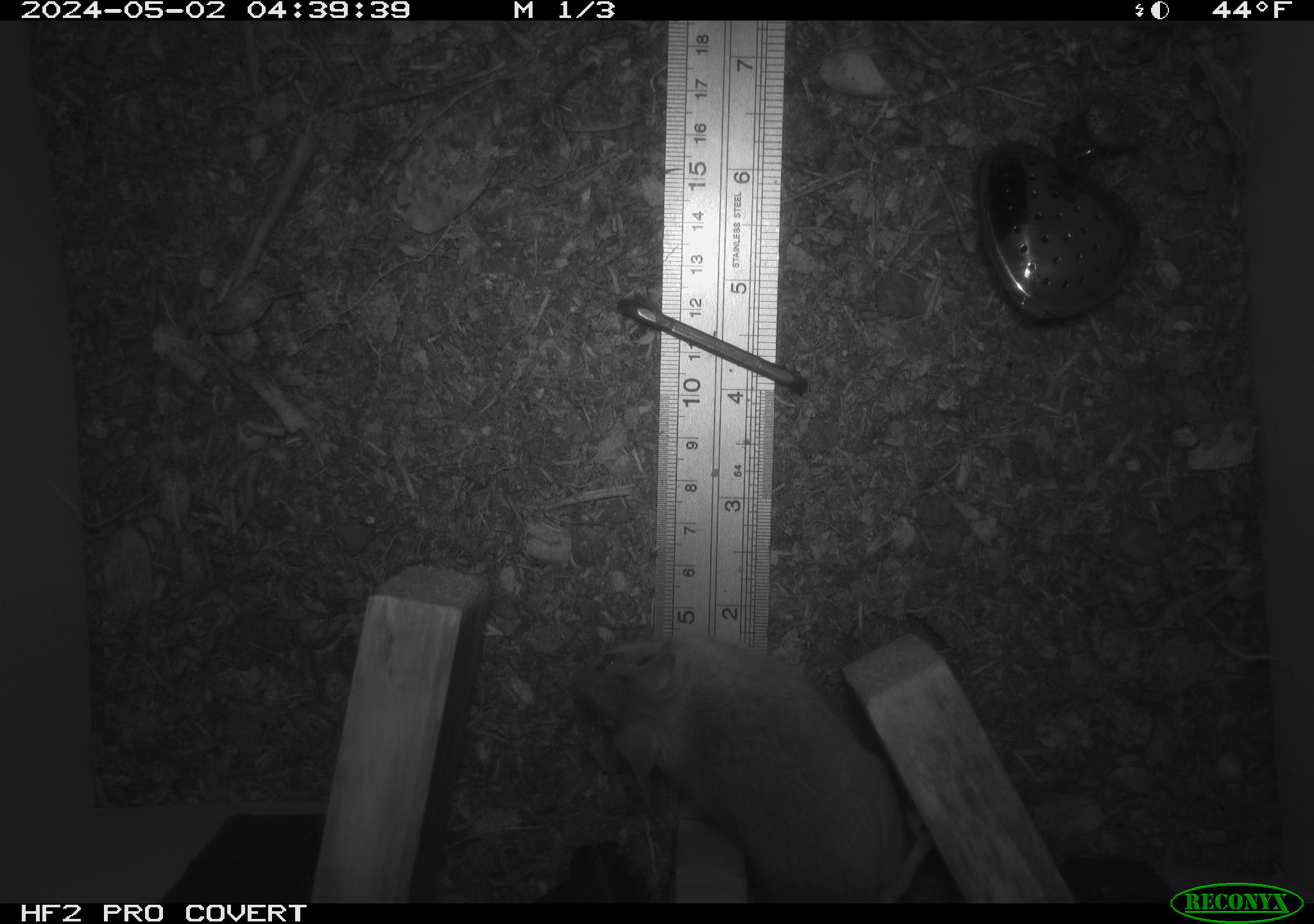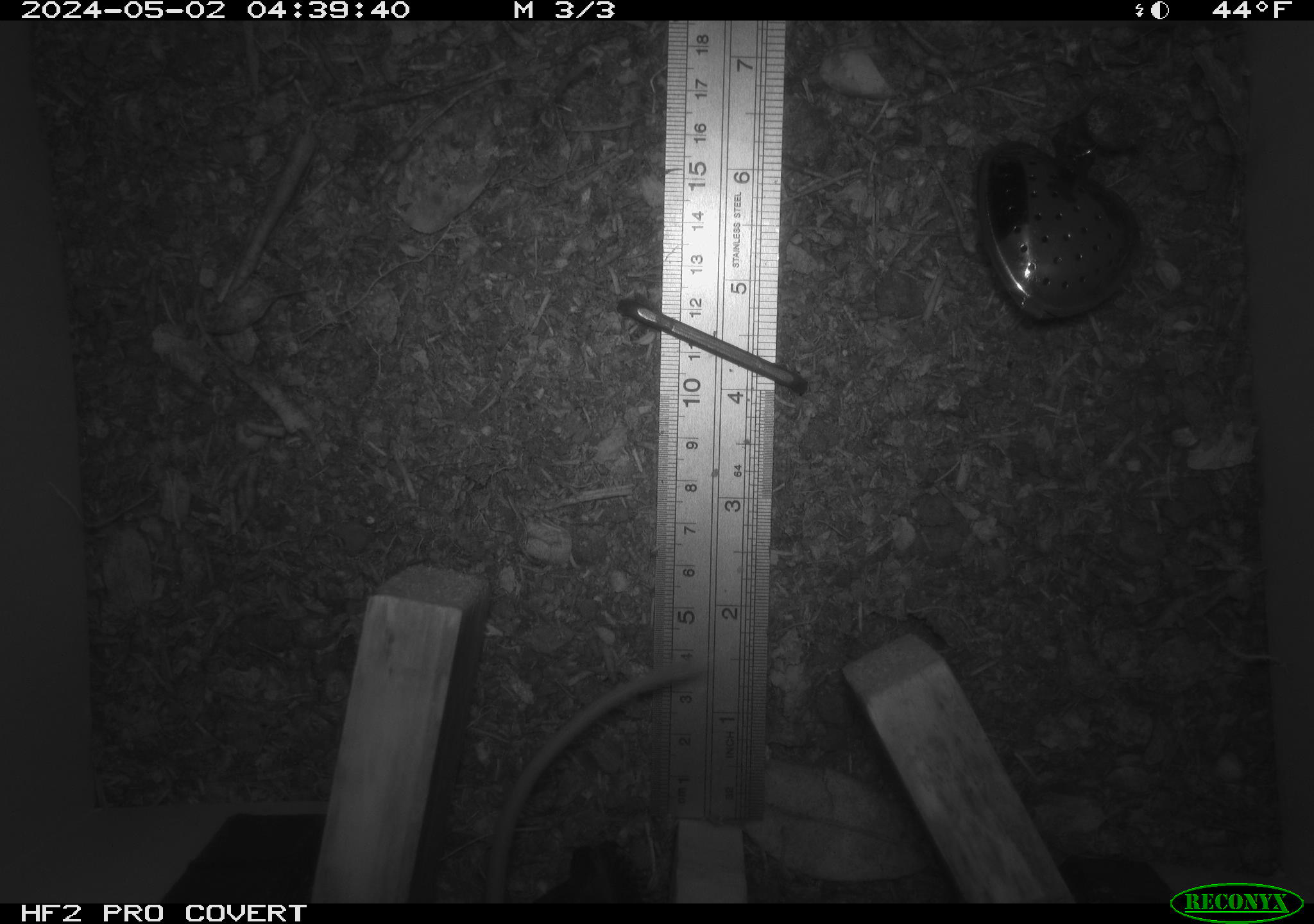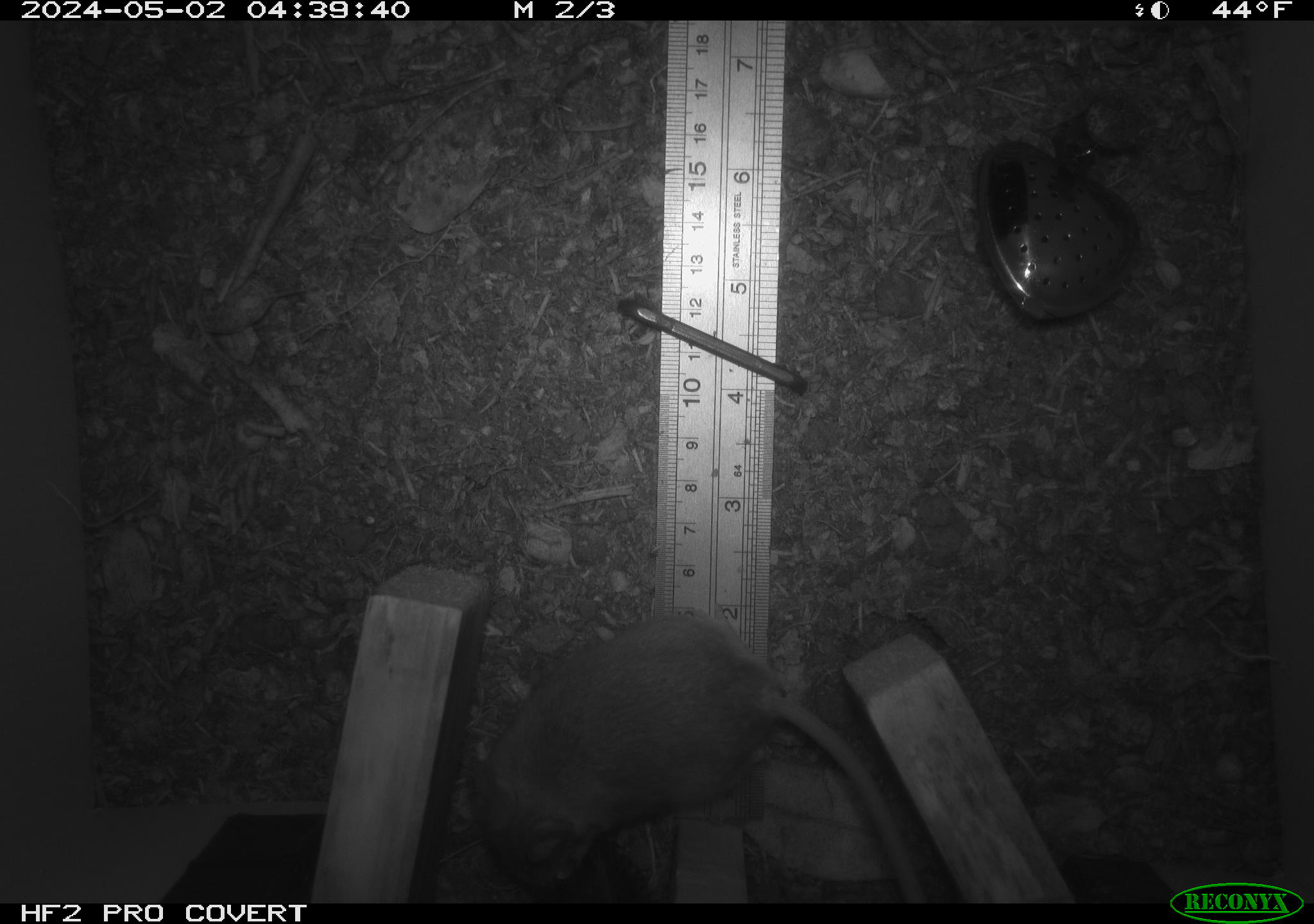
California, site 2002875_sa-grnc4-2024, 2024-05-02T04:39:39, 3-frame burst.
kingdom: Animalia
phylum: Chordata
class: Mammalia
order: Rodentia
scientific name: Rodentia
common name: rodent